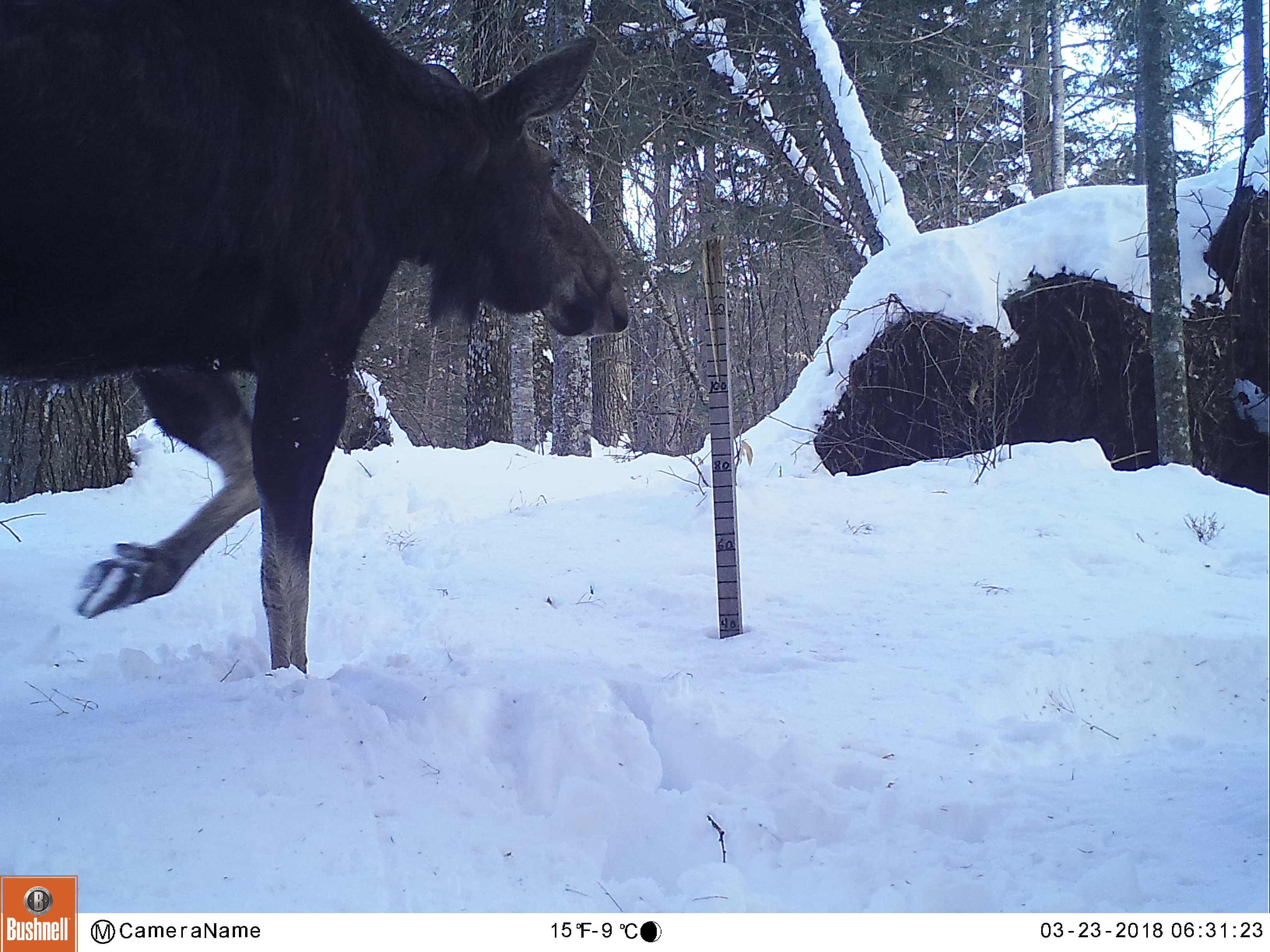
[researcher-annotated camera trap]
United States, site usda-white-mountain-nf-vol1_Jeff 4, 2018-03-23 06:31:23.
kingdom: Animalia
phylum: Chordata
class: Mammalia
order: Artiodactyla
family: Cervidae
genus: Alces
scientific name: Alces alces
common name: moose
Moose (Alces alces).